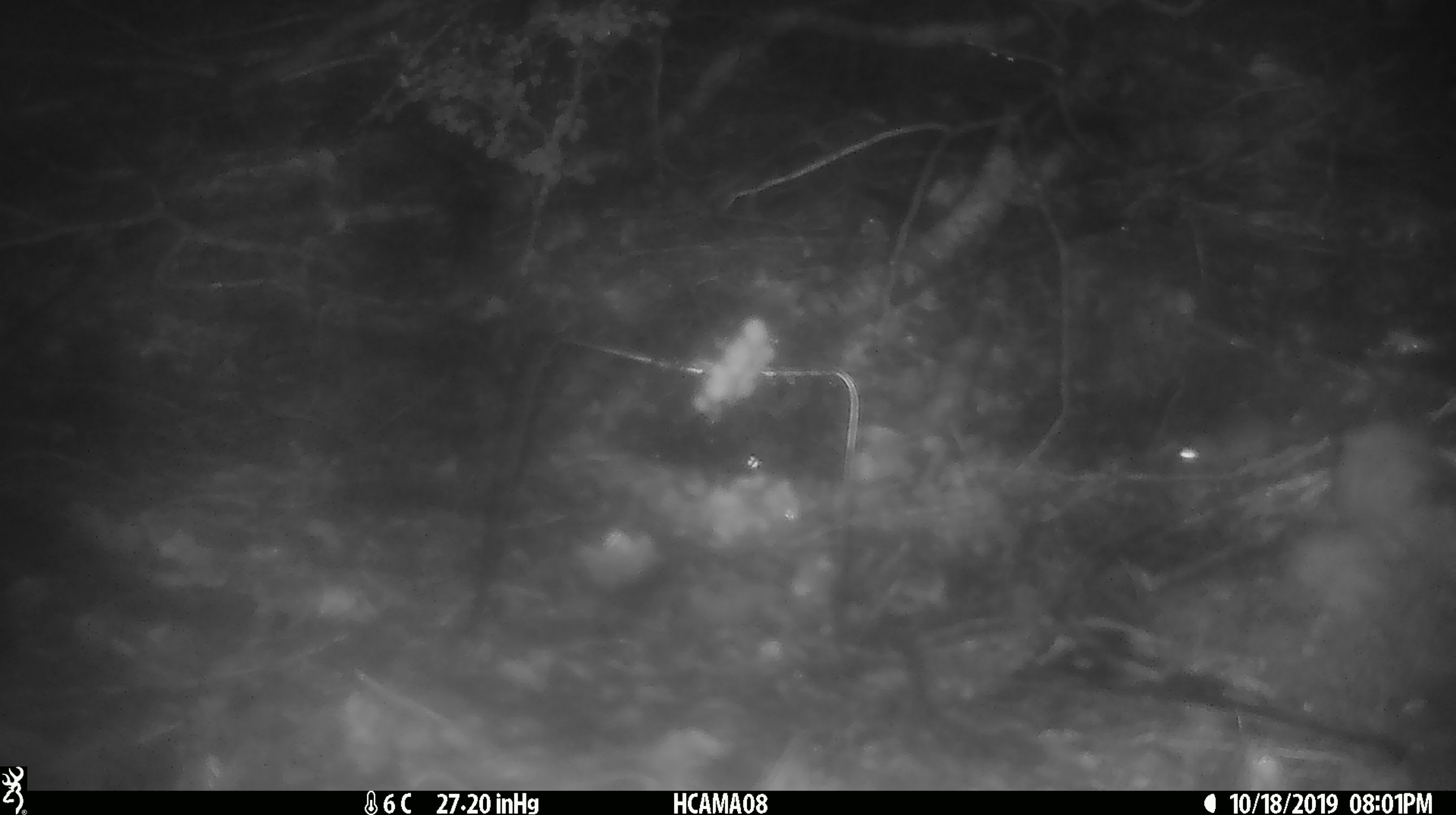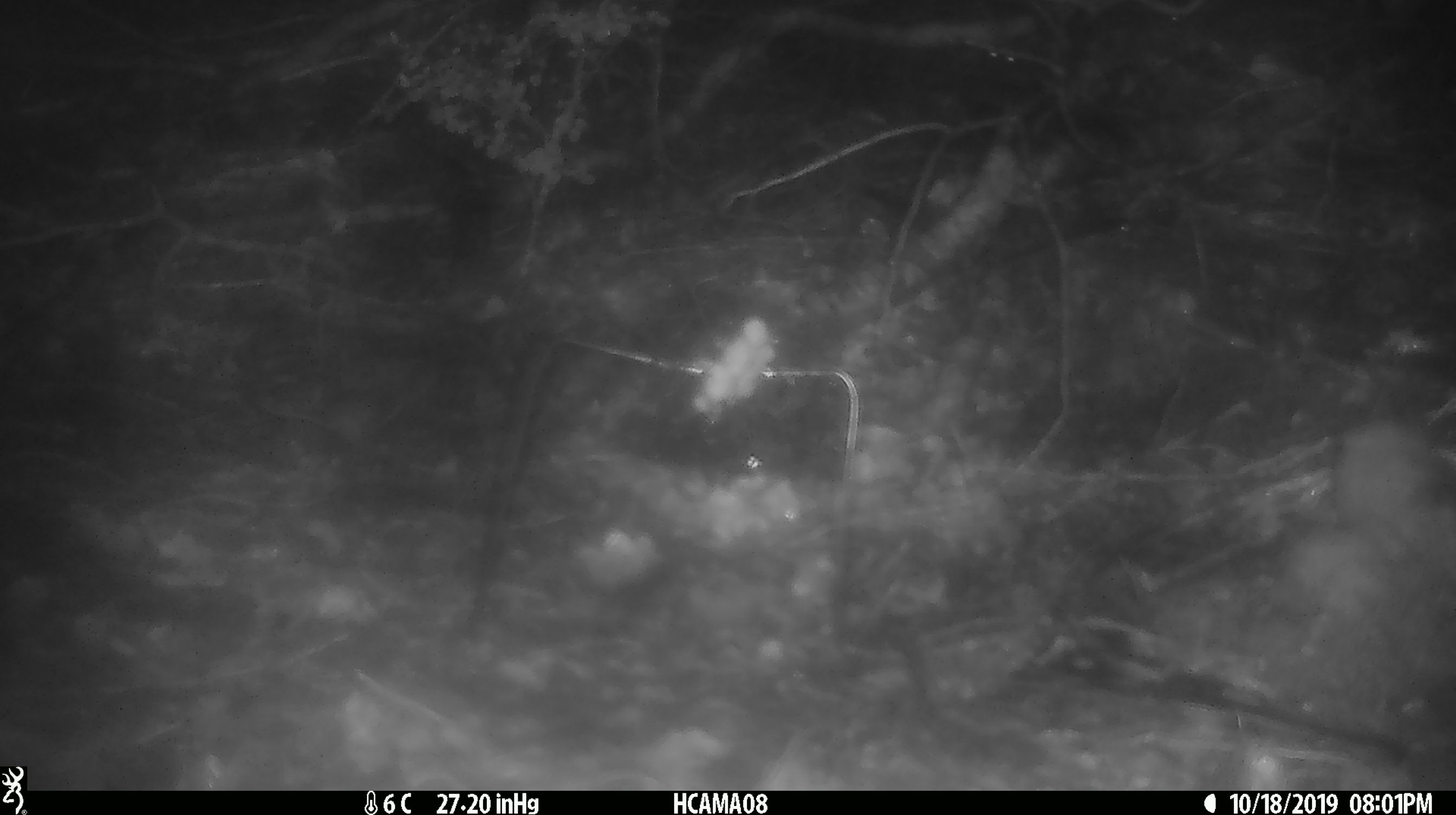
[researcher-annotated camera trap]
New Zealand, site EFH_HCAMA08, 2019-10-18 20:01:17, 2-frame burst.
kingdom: Animalia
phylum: Chordata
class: Mammalia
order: Rodentia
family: Muridae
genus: Mus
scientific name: Mus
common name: mouse